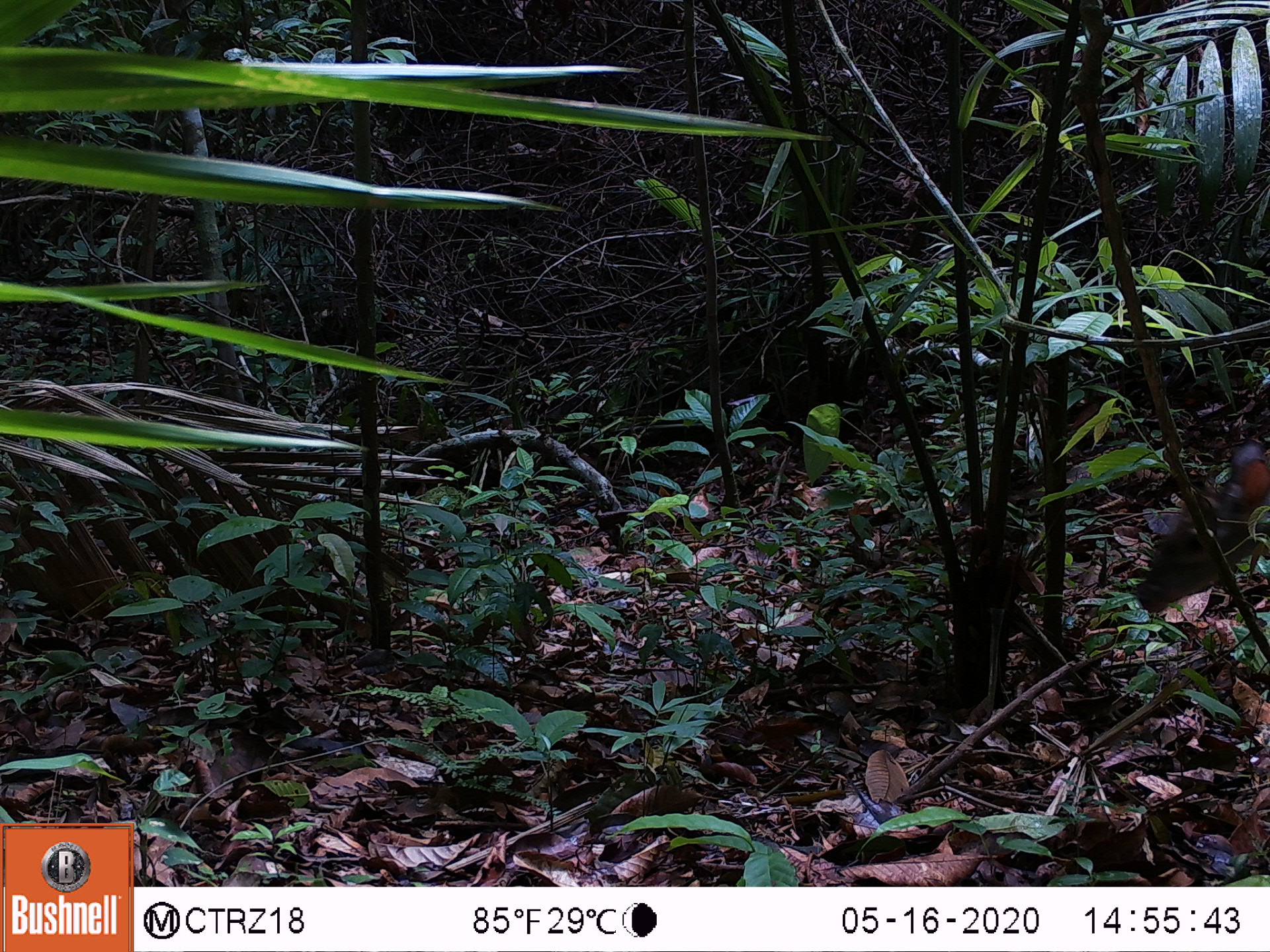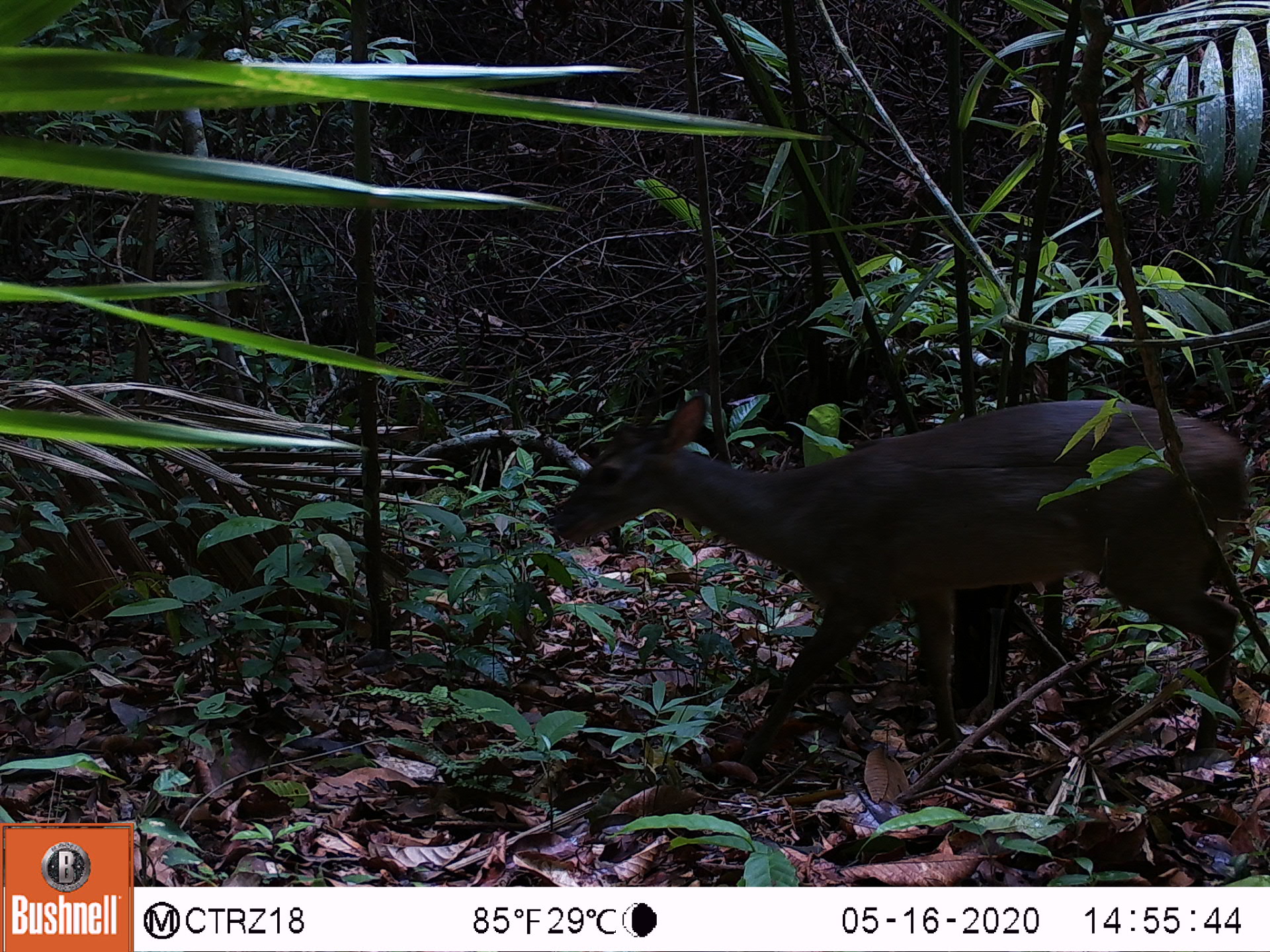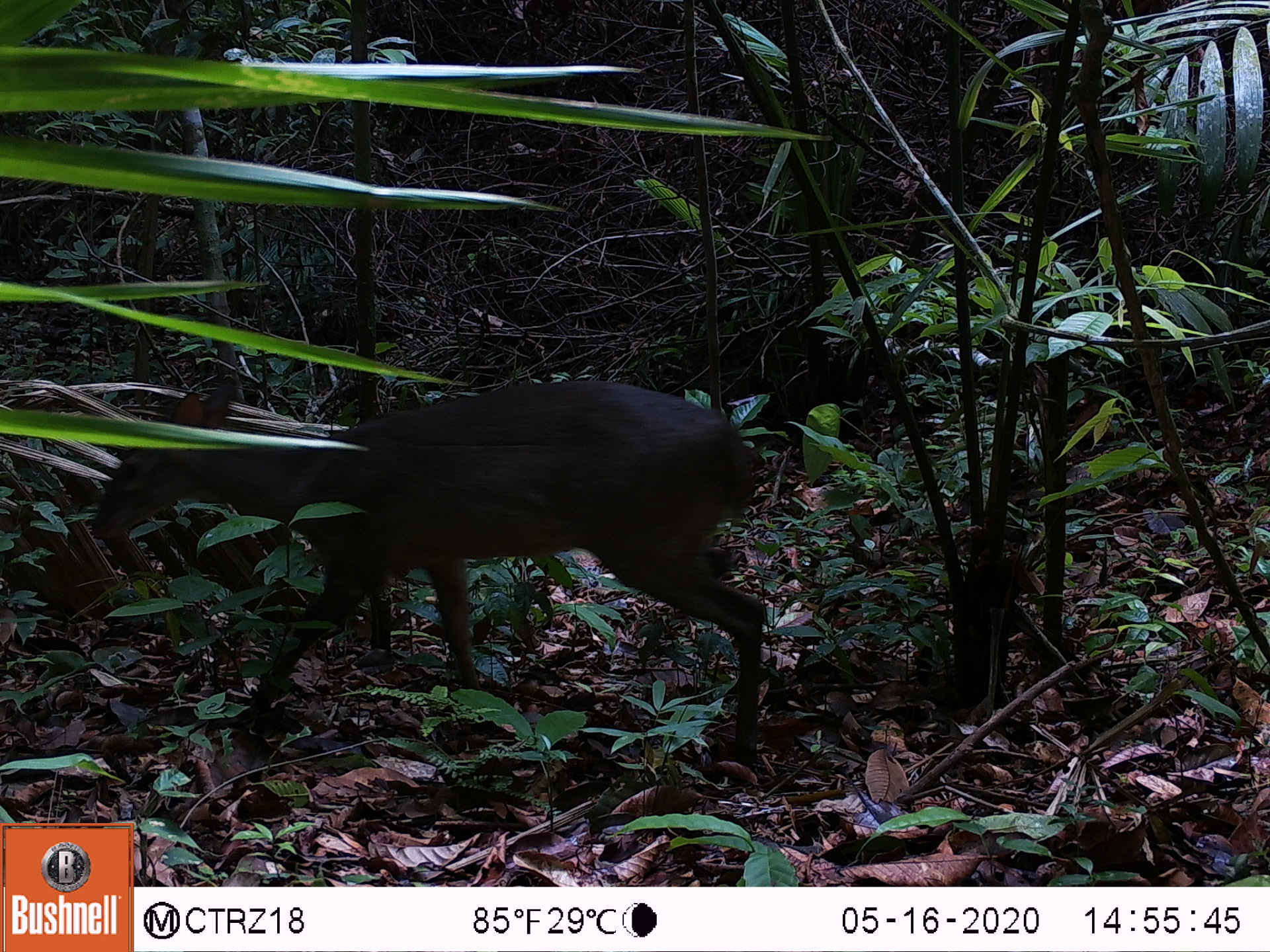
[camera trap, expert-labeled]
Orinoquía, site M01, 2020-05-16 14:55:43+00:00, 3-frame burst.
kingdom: Animalia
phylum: Chordata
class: Mammalia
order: Artiodactyla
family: Cervidae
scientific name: Cervidae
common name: deer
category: unknown cervid